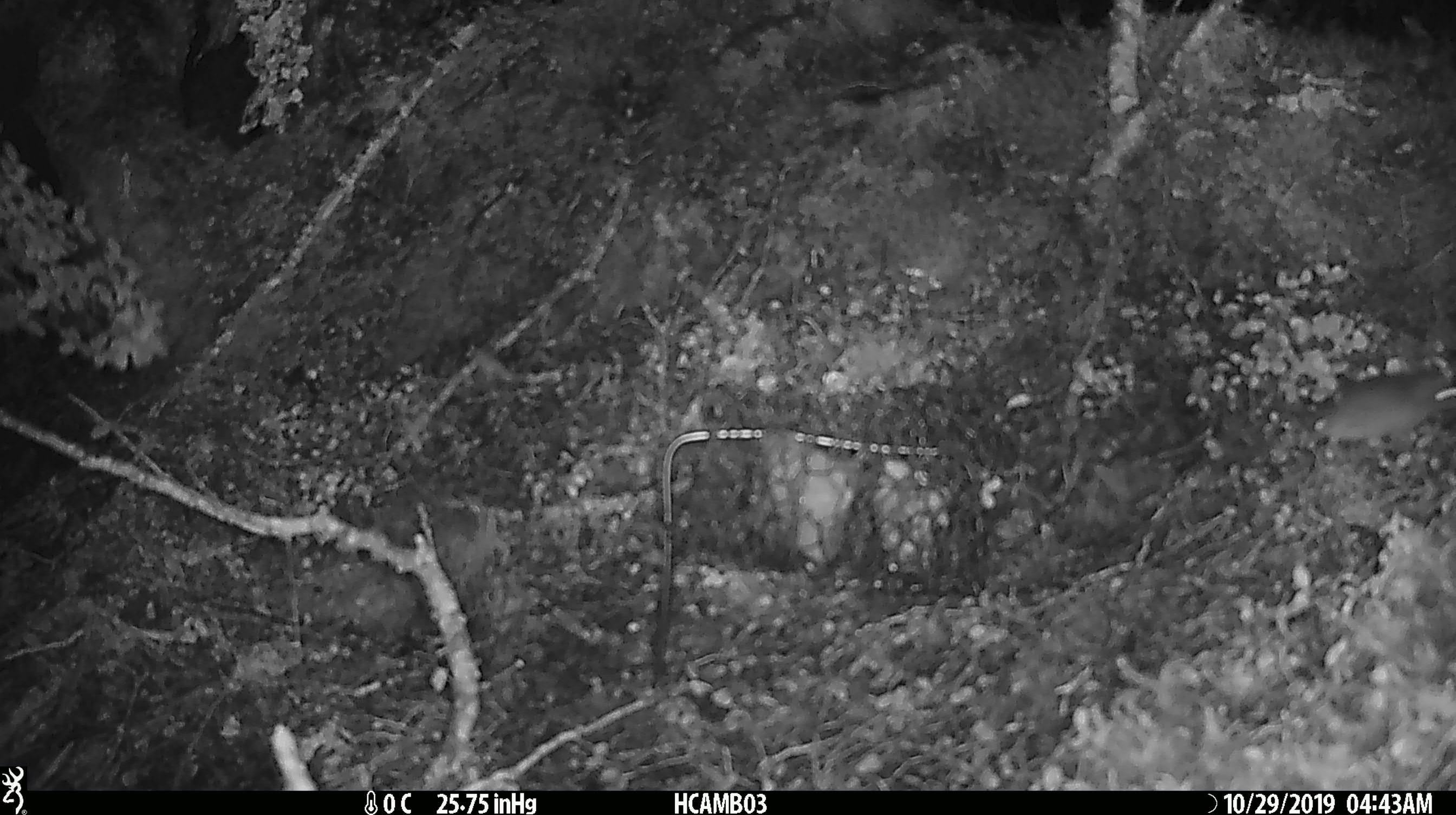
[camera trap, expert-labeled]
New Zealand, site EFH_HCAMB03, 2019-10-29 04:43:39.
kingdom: Animalia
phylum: Chordata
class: Mammalia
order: Rodentia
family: Muridae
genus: Mus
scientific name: Mus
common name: mouse